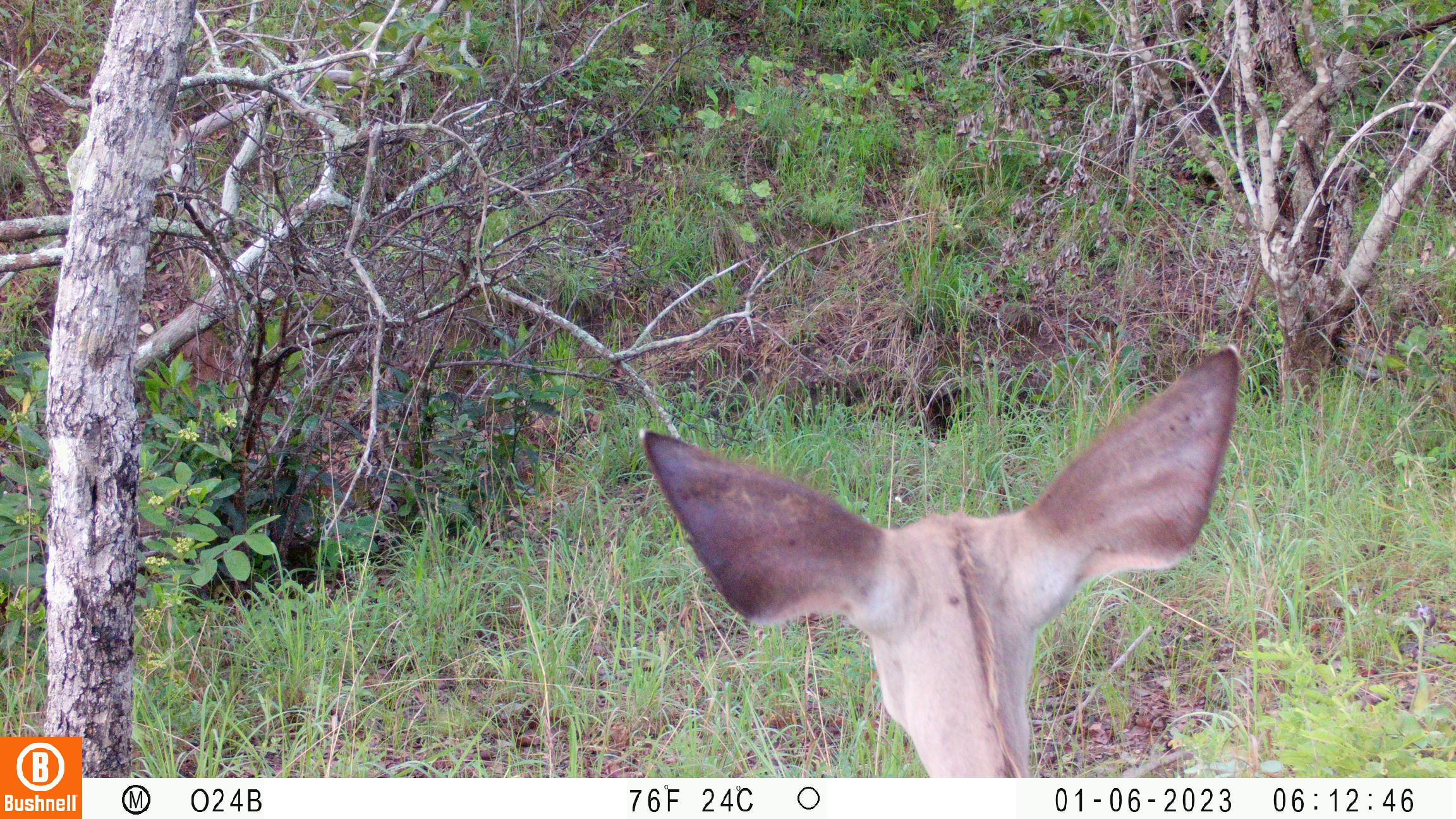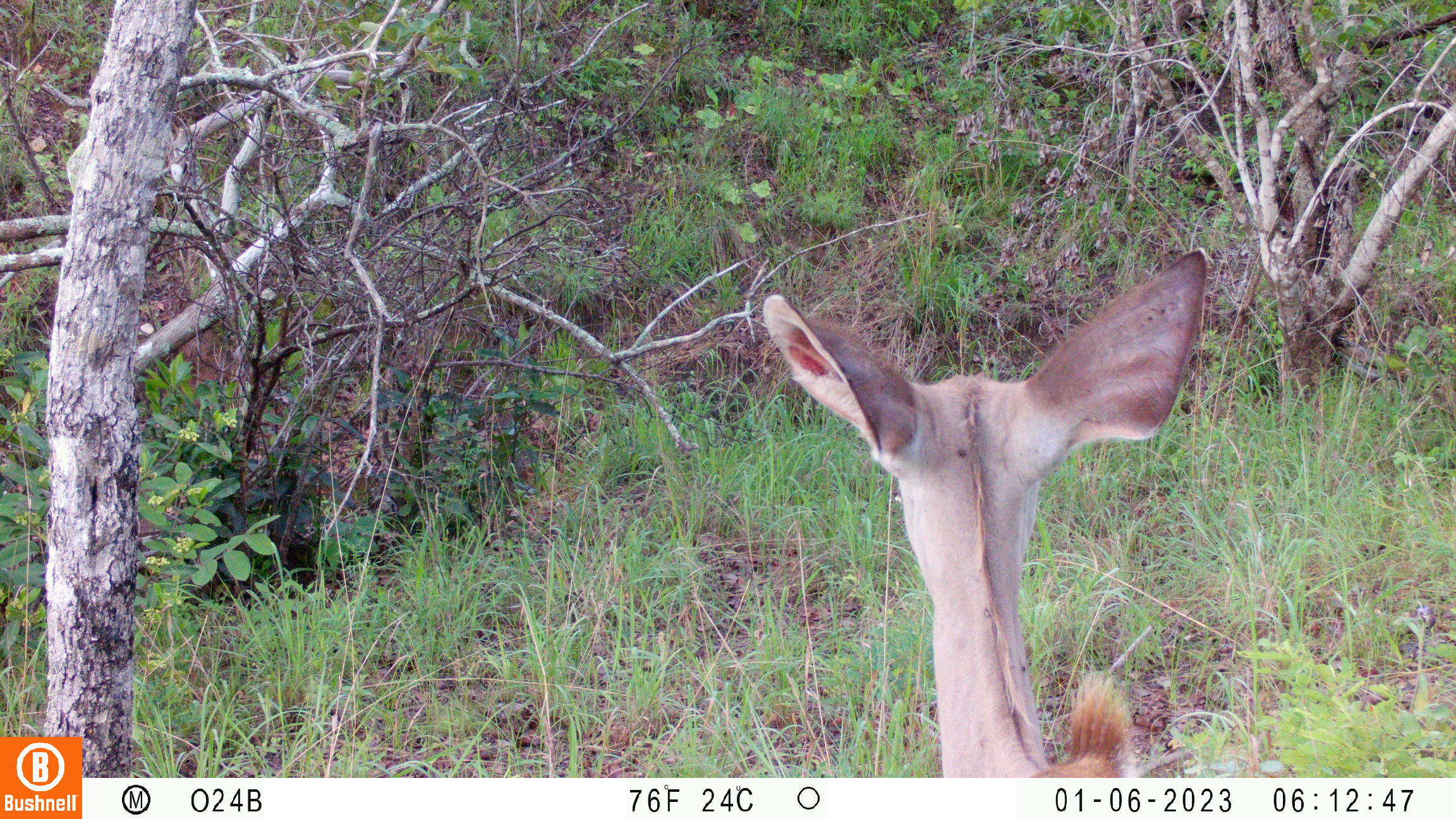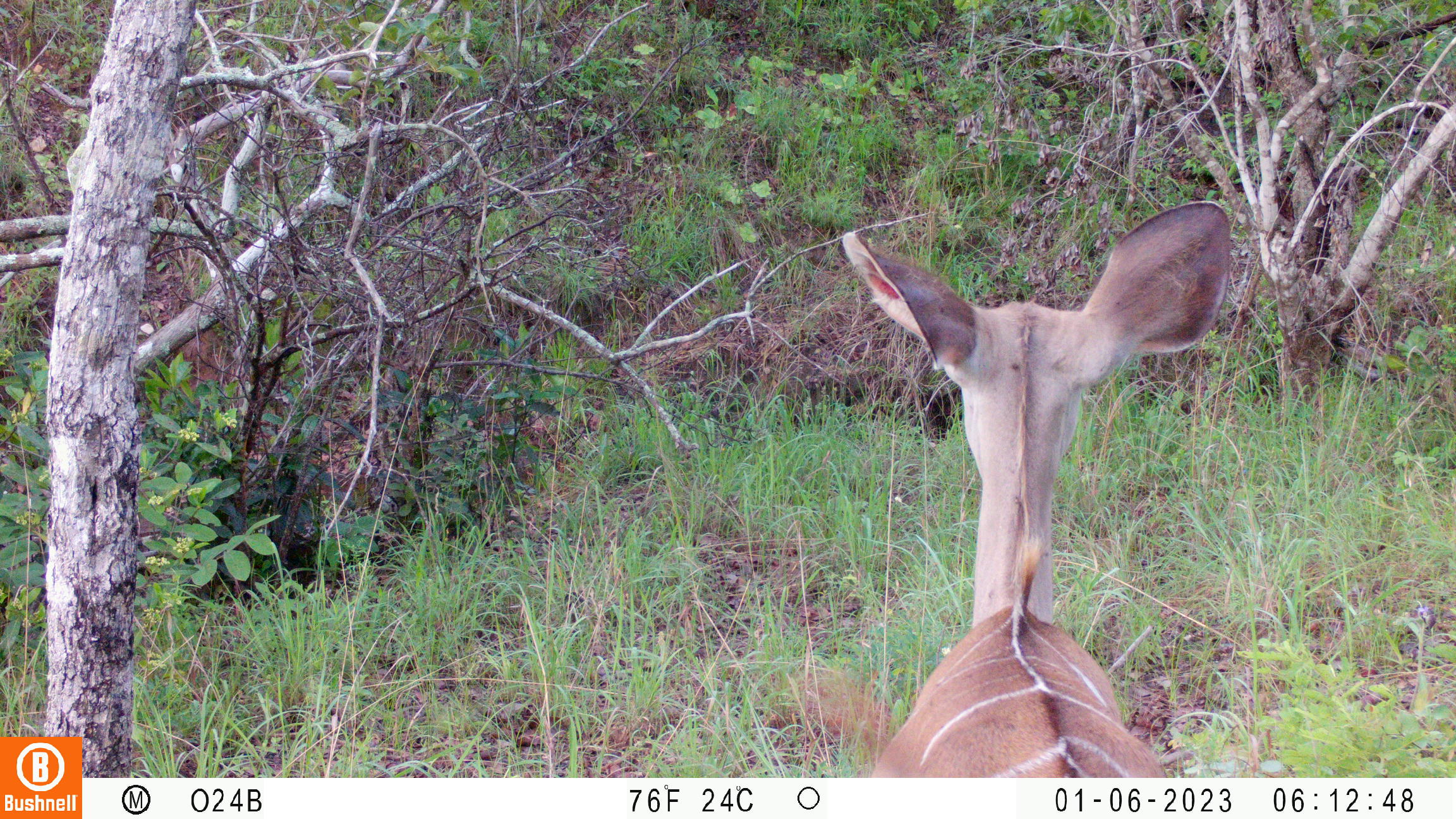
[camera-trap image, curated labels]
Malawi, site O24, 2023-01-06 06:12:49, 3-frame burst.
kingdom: Animalia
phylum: Chordata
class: Mammalia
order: Artiodactyla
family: Bovidae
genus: Tragelaphus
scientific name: Tragelaphus strepsiceros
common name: greater kudu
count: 1